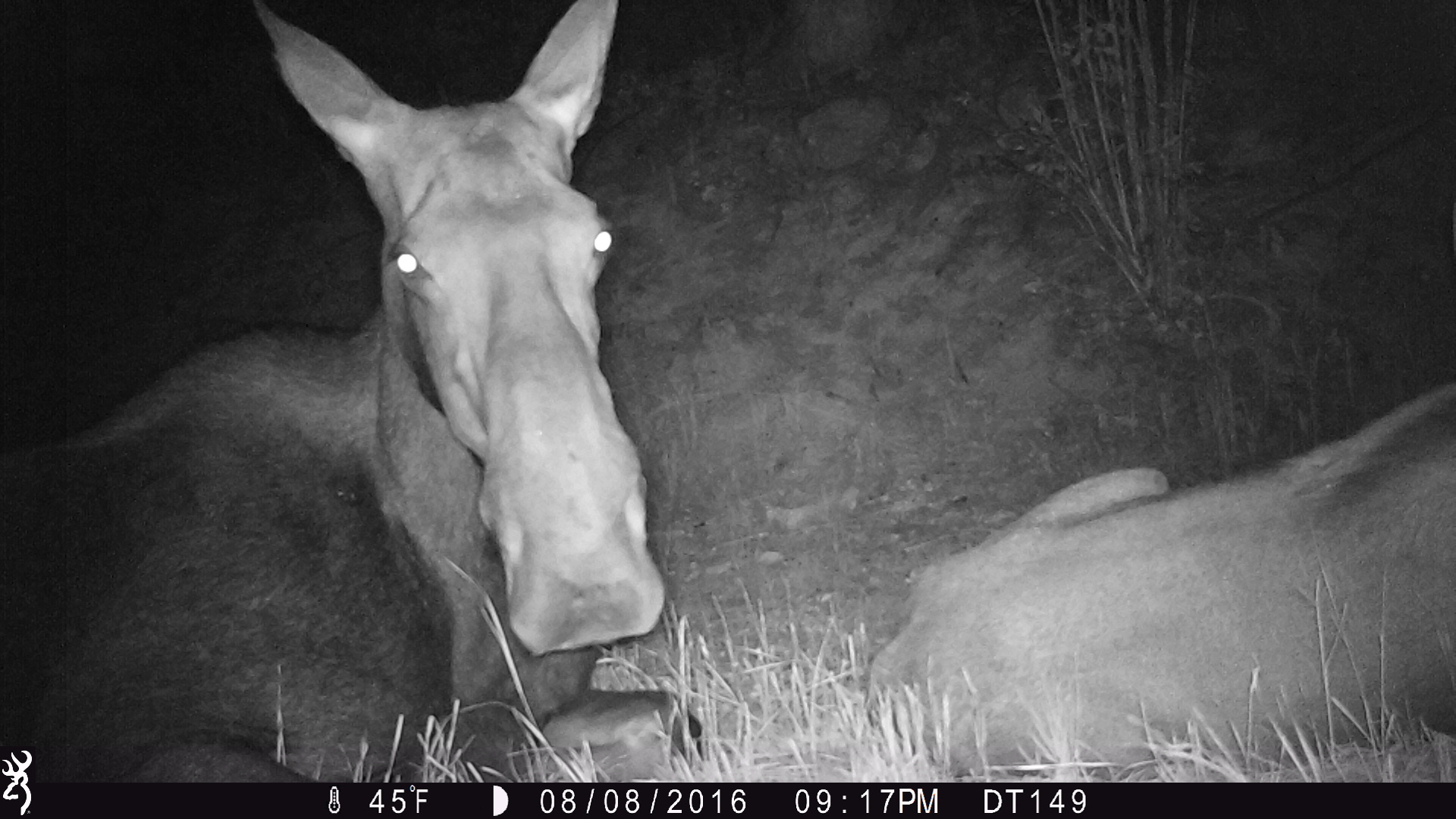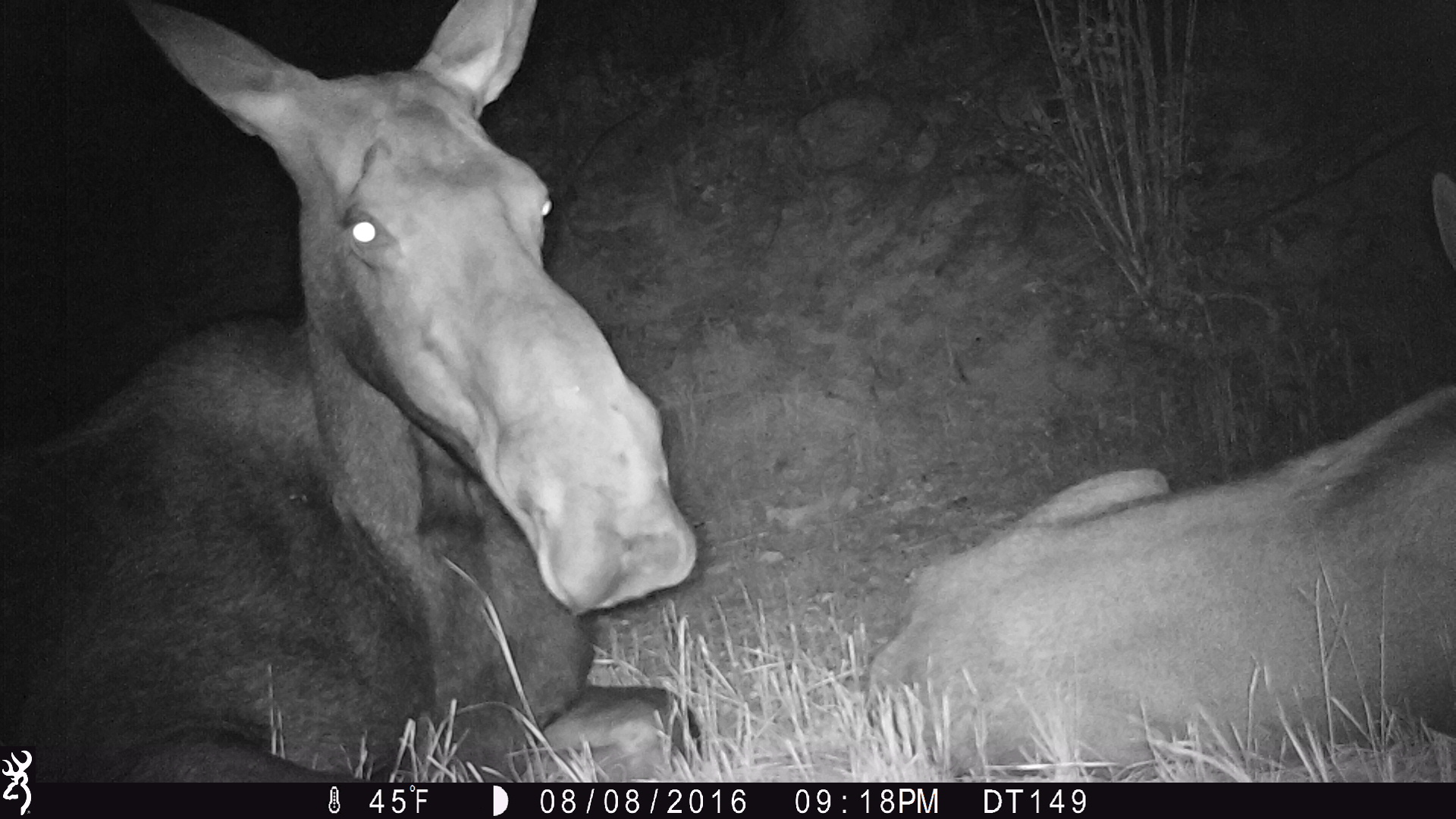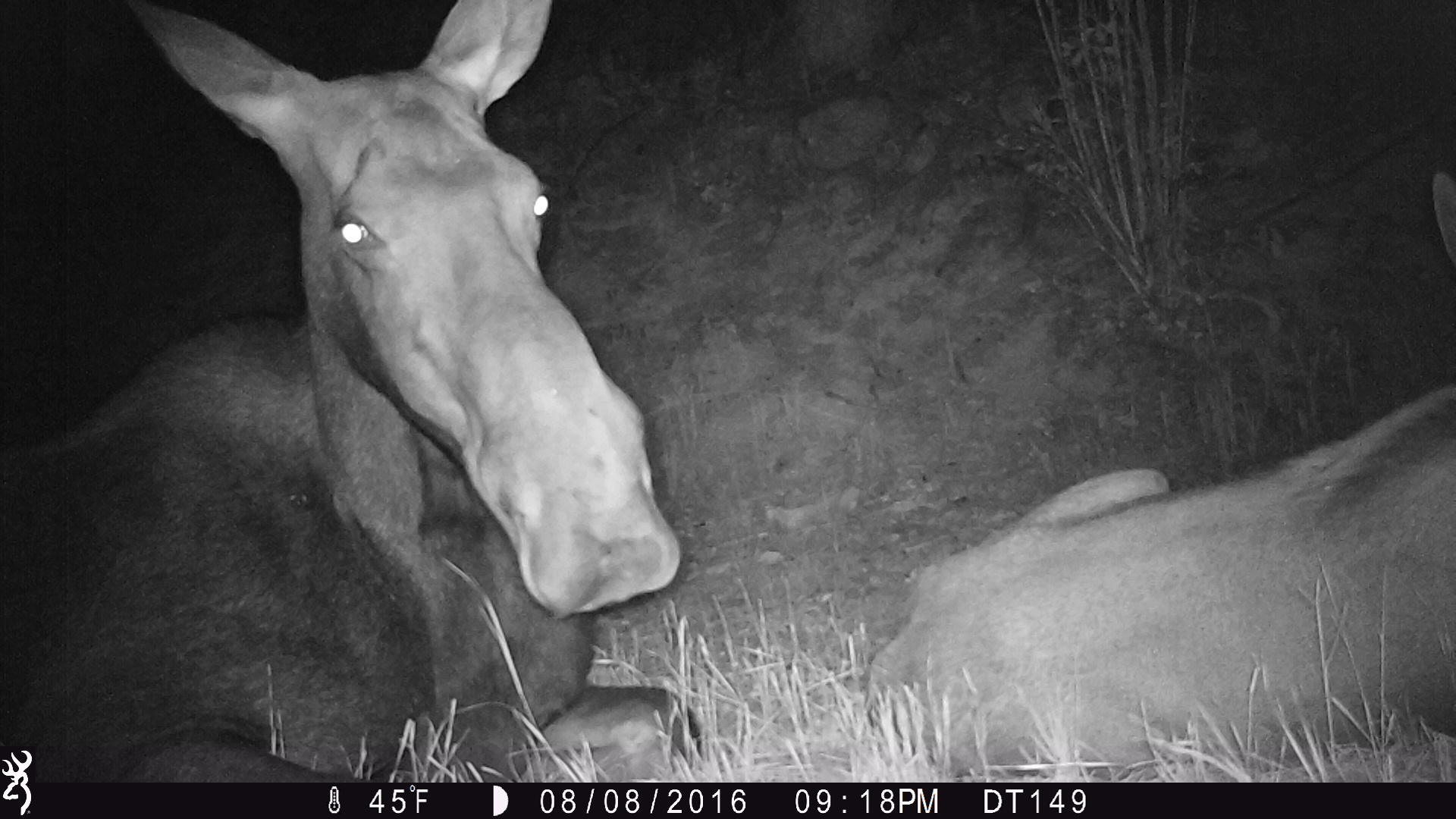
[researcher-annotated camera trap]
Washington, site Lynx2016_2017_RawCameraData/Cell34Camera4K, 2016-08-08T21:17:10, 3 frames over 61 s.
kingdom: Animalia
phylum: Chordata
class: Mammalia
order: Artiodactyla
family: Cervidae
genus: Alces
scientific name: Alces alces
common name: moose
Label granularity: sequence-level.